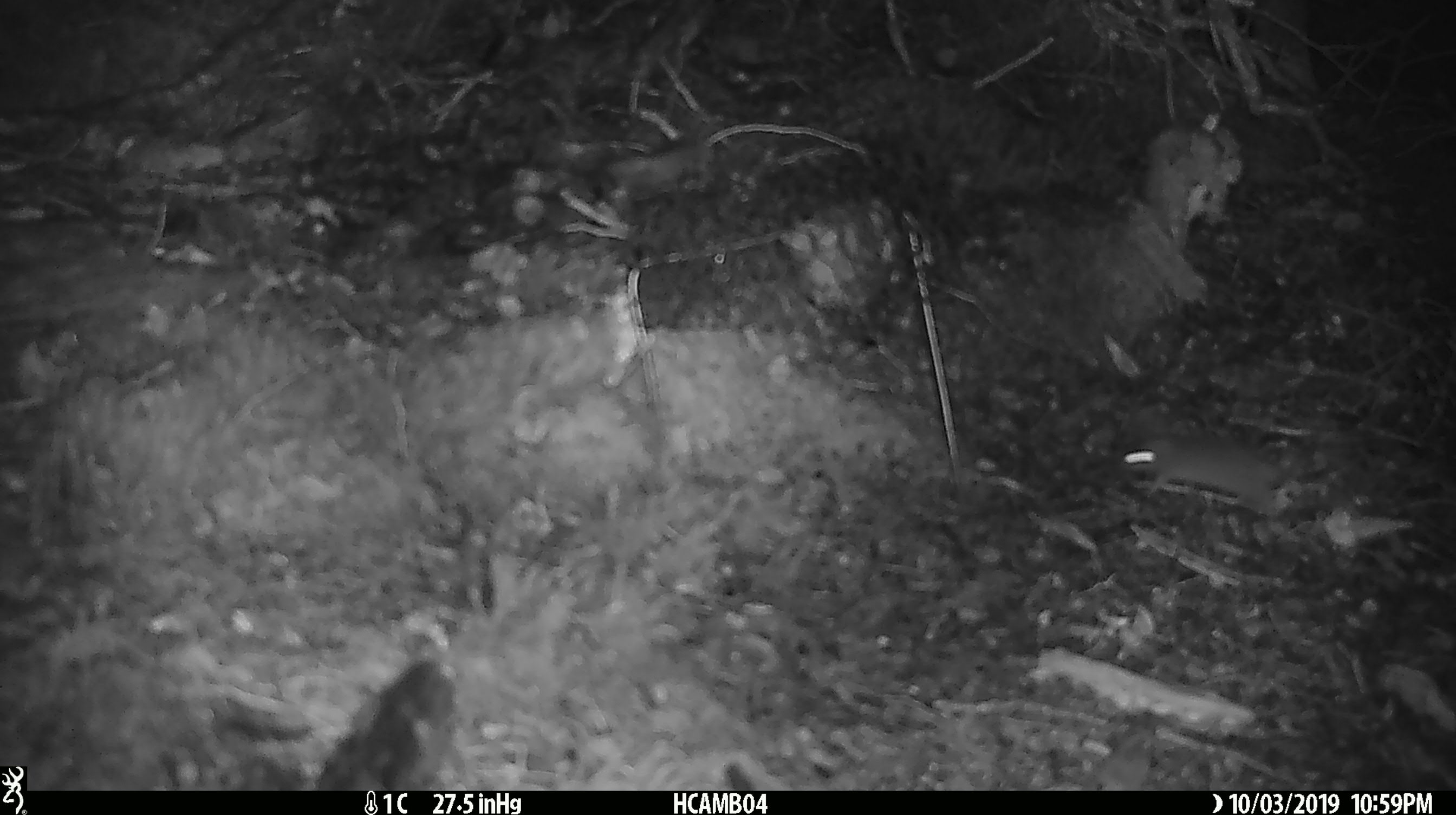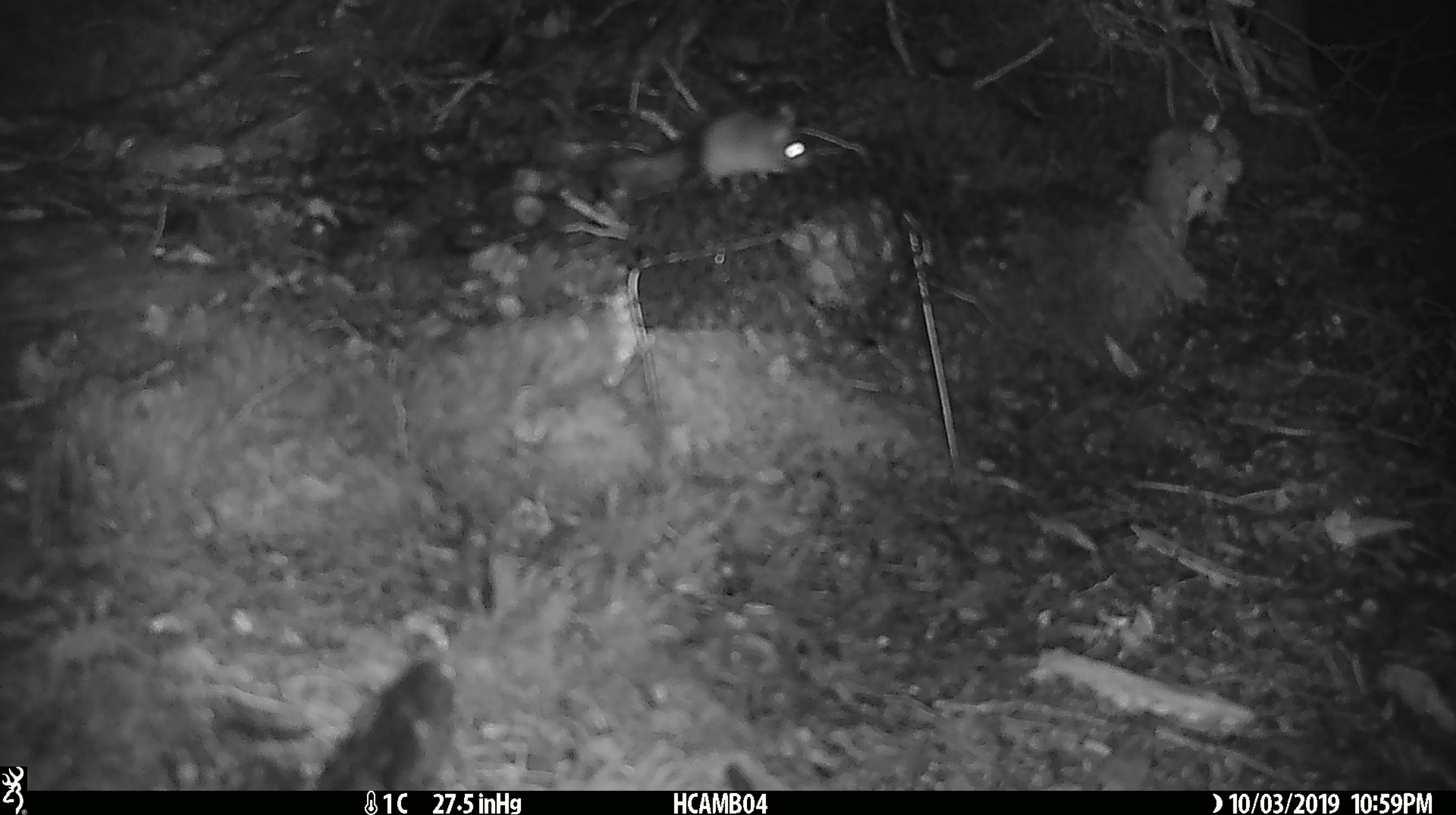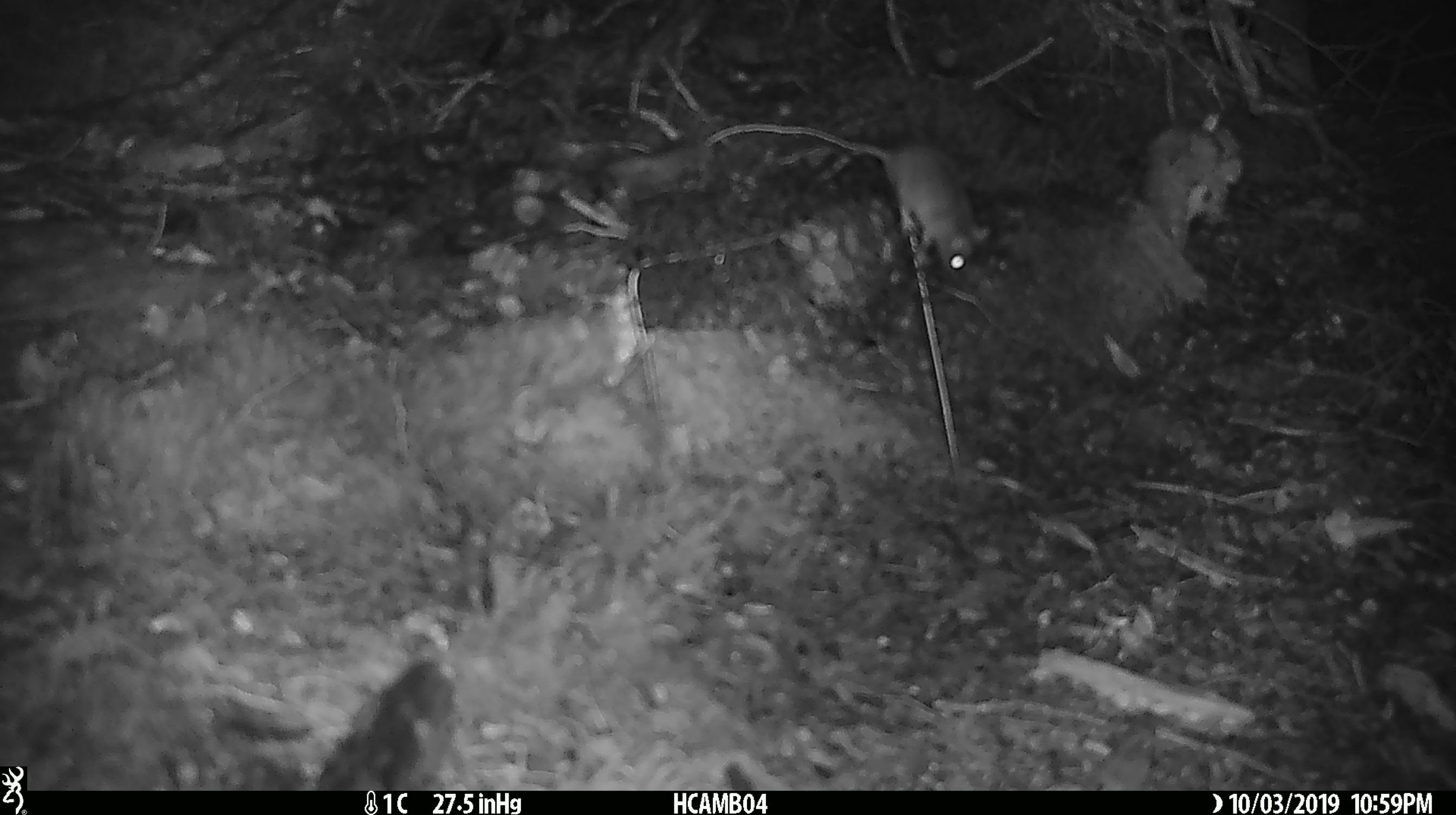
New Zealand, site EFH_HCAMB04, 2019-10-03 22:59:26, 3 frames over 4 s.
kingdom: Animalia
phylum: Chordata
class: Mammalia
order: Rodentia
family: Muridae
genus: Mus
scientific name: Mus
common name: mouse